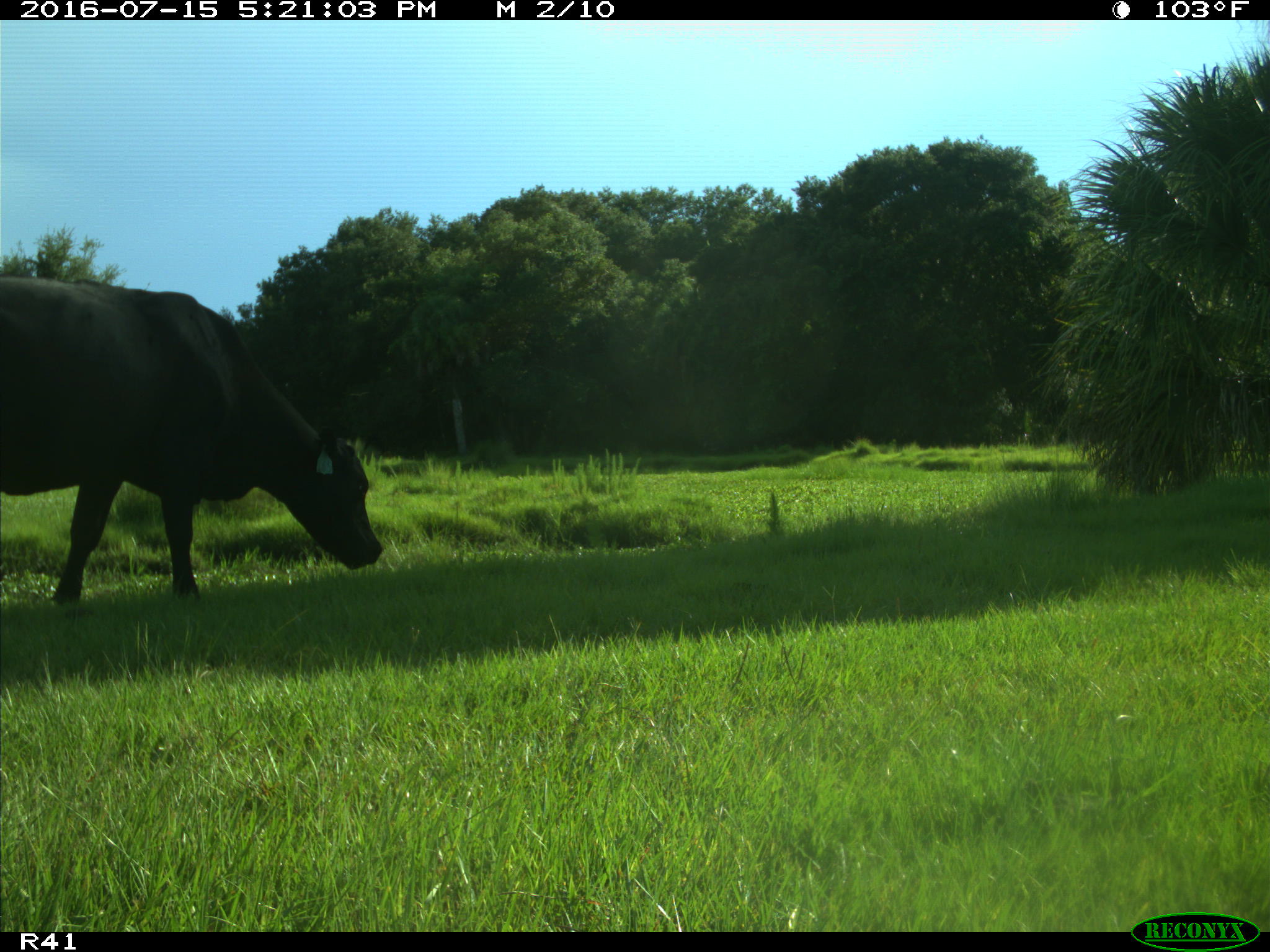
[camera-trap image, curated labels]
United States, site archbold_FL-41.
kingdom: Animalia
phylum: Chordata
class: Mammalia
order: Artiodactyla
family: Bovidae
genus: Bos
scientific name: Bos taurus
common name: domestic cow